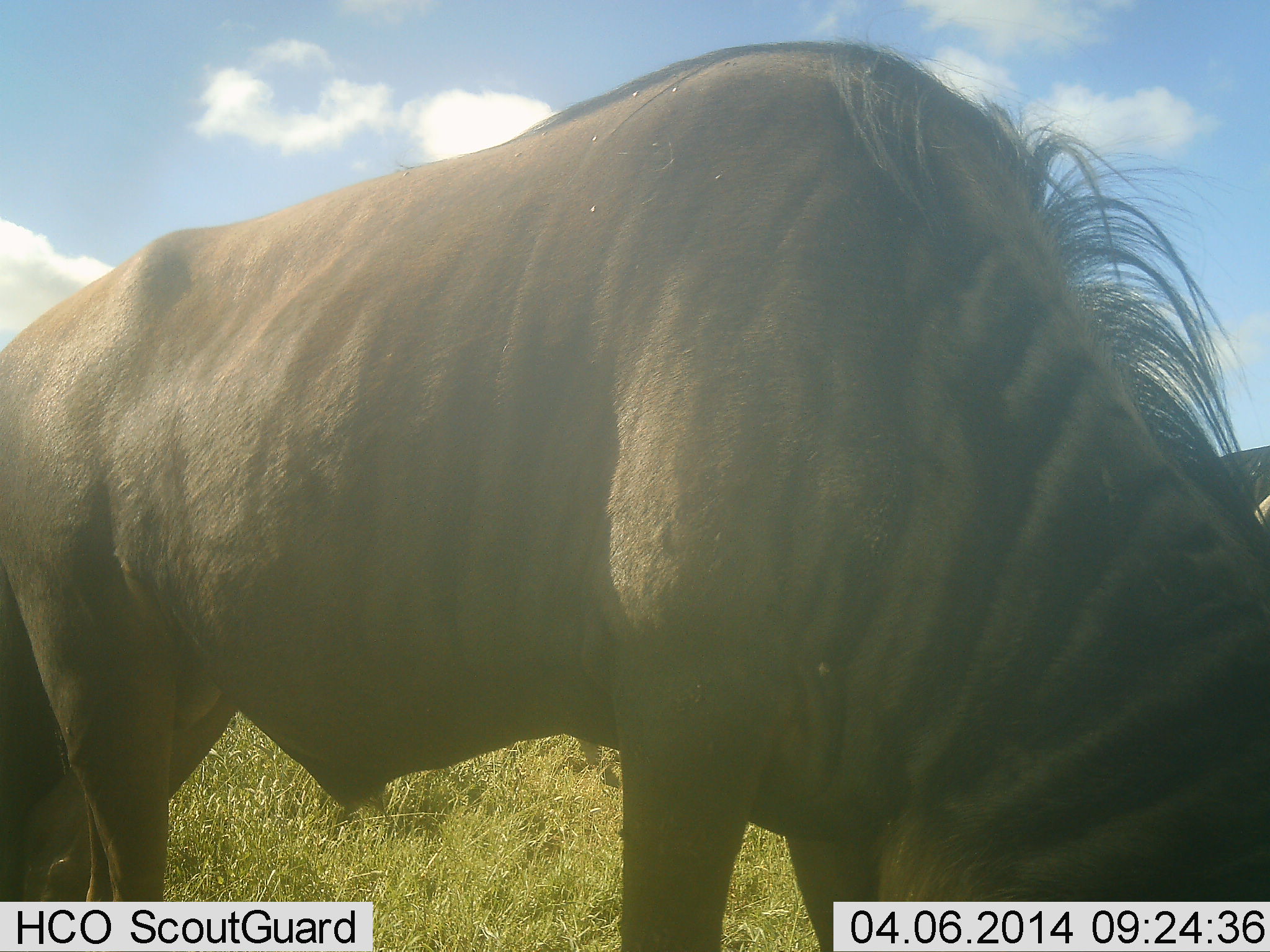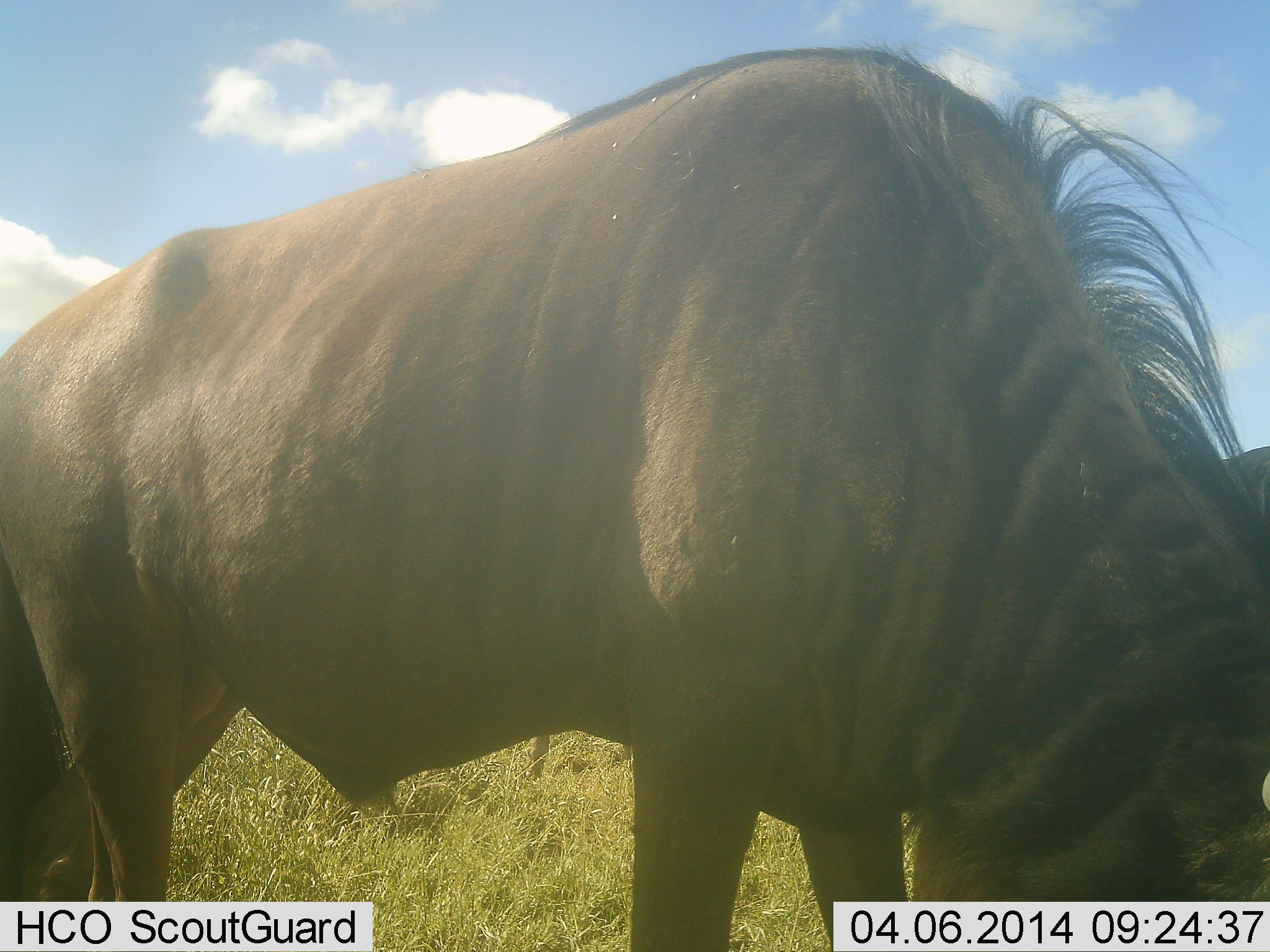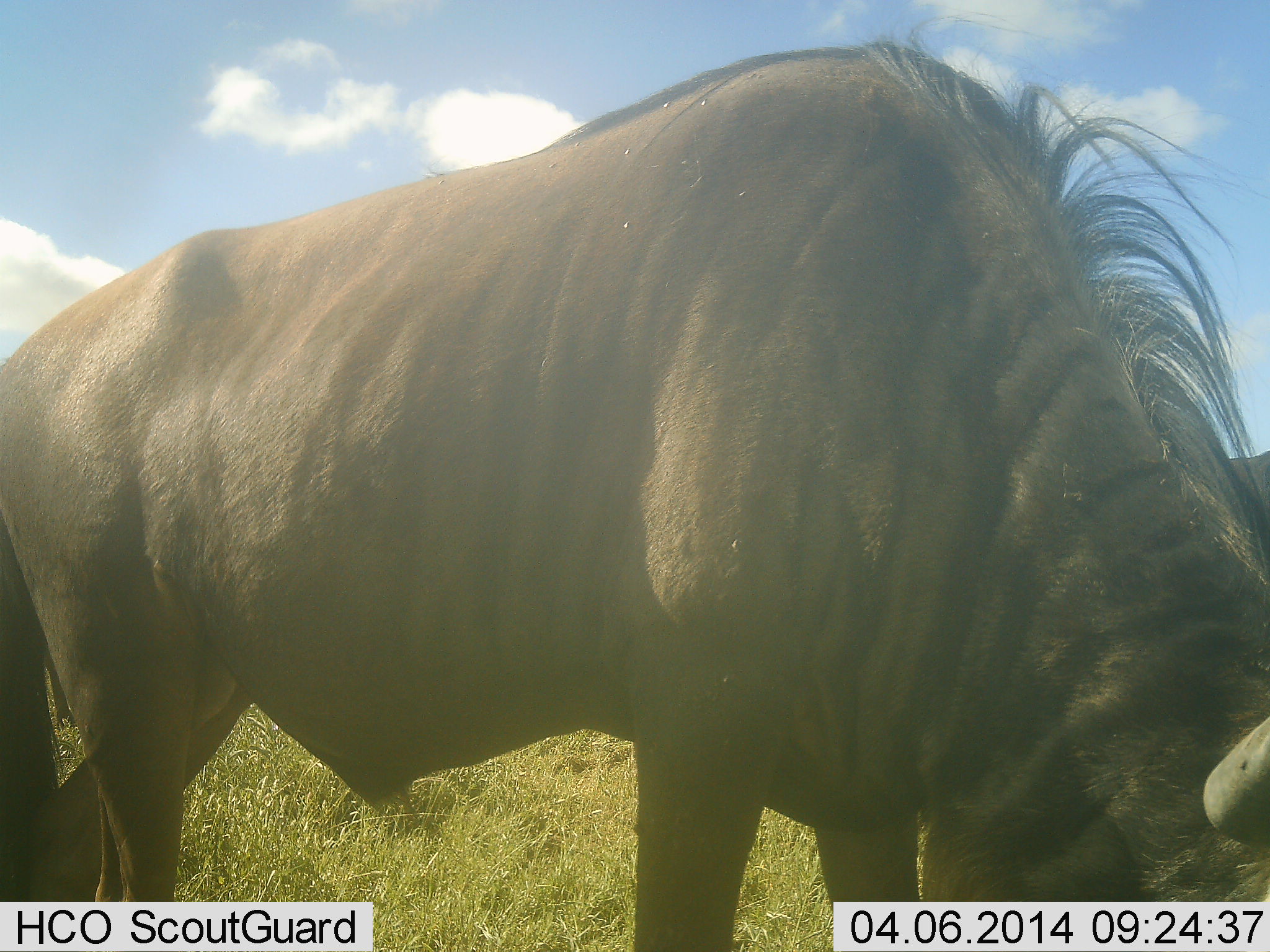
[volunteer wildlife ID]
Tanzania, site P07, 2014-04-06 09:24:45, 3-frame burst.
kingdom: Animalia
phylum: Chordata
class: Mammalia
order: Artiodactyla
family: Bovidae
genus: Connochaetes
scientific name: Connochaetes taurinus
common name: blue wildebeest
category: wildebeest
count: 2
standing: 10%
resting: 10%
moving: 0%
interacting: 0%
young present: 0%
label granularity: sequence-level